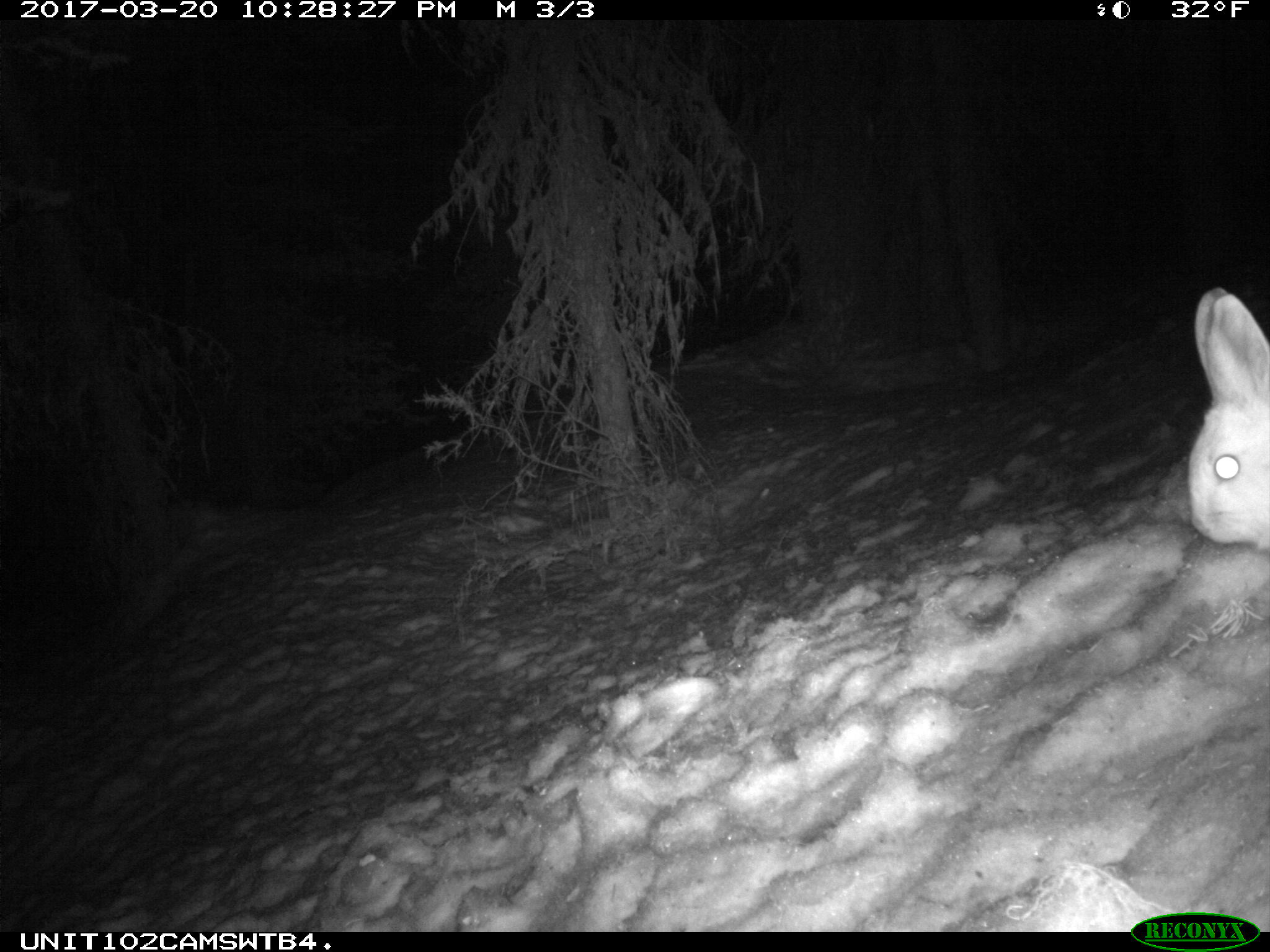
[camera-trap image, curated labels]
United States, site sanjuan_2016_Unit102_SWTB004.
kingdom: Animalia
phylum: Chordata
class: Mammalia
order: Lagomorpha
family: Leporidae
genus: Lepus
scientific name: Lepus americanus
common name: snowshoe hare